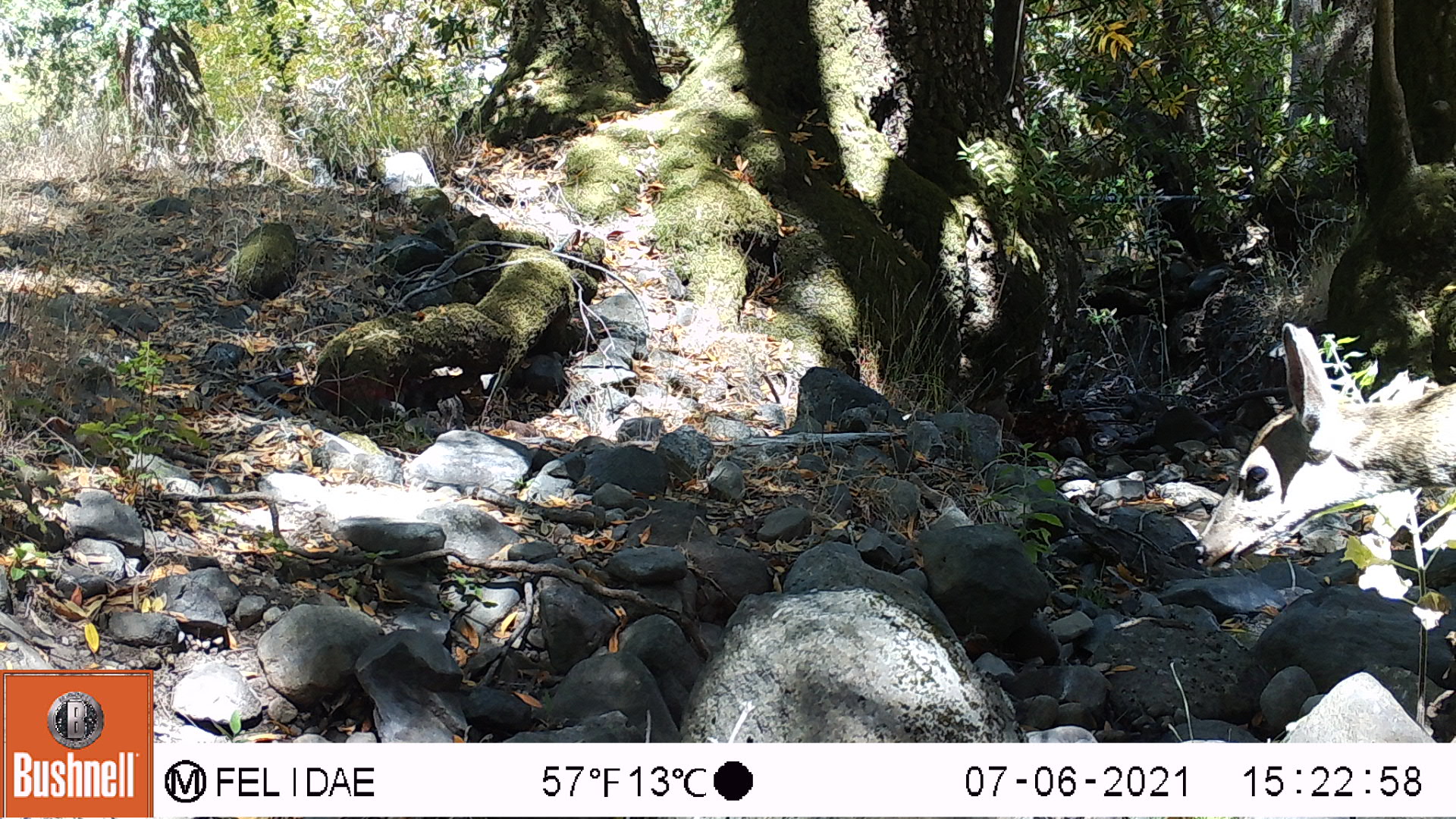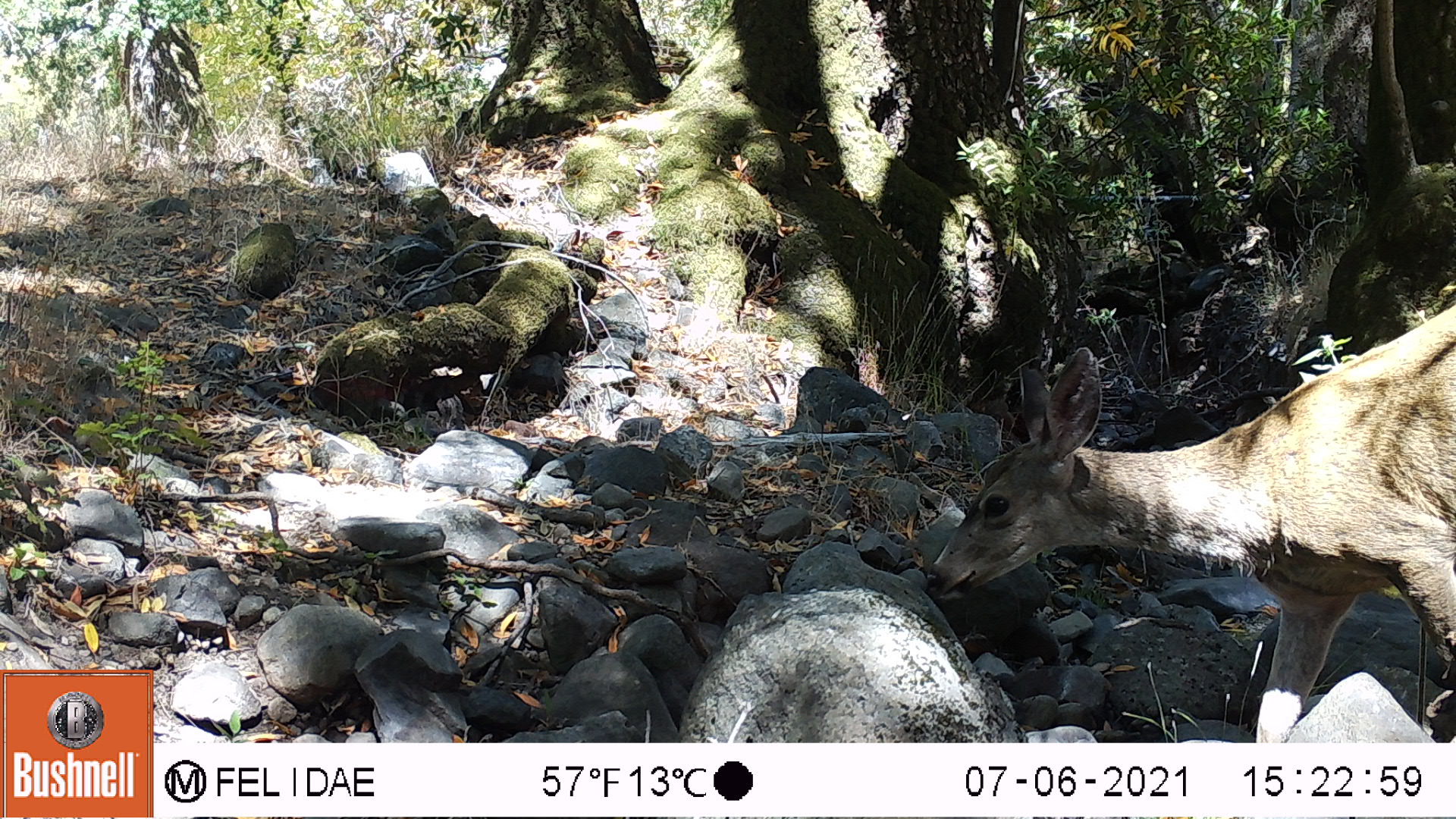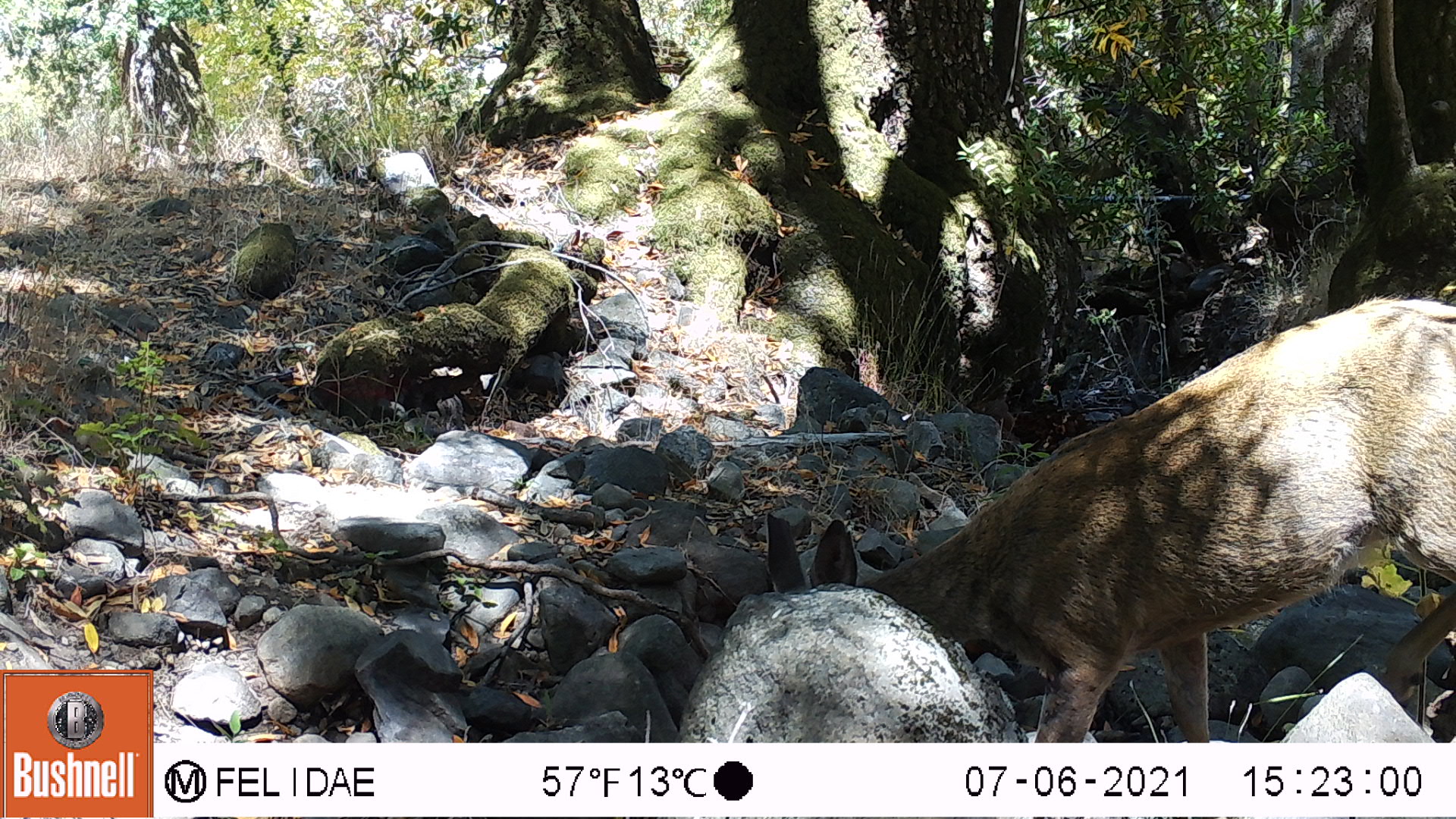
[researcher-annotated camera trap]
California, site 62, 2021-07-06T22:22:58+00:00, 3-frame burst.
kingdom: Animalia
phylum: Chordata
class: Mammalia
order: Artiodactyla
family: Cervidae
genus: Odocoileus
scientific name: Odocoileus hemionus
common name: mule deer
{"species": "mule deer (Odocoileus hemionus)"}